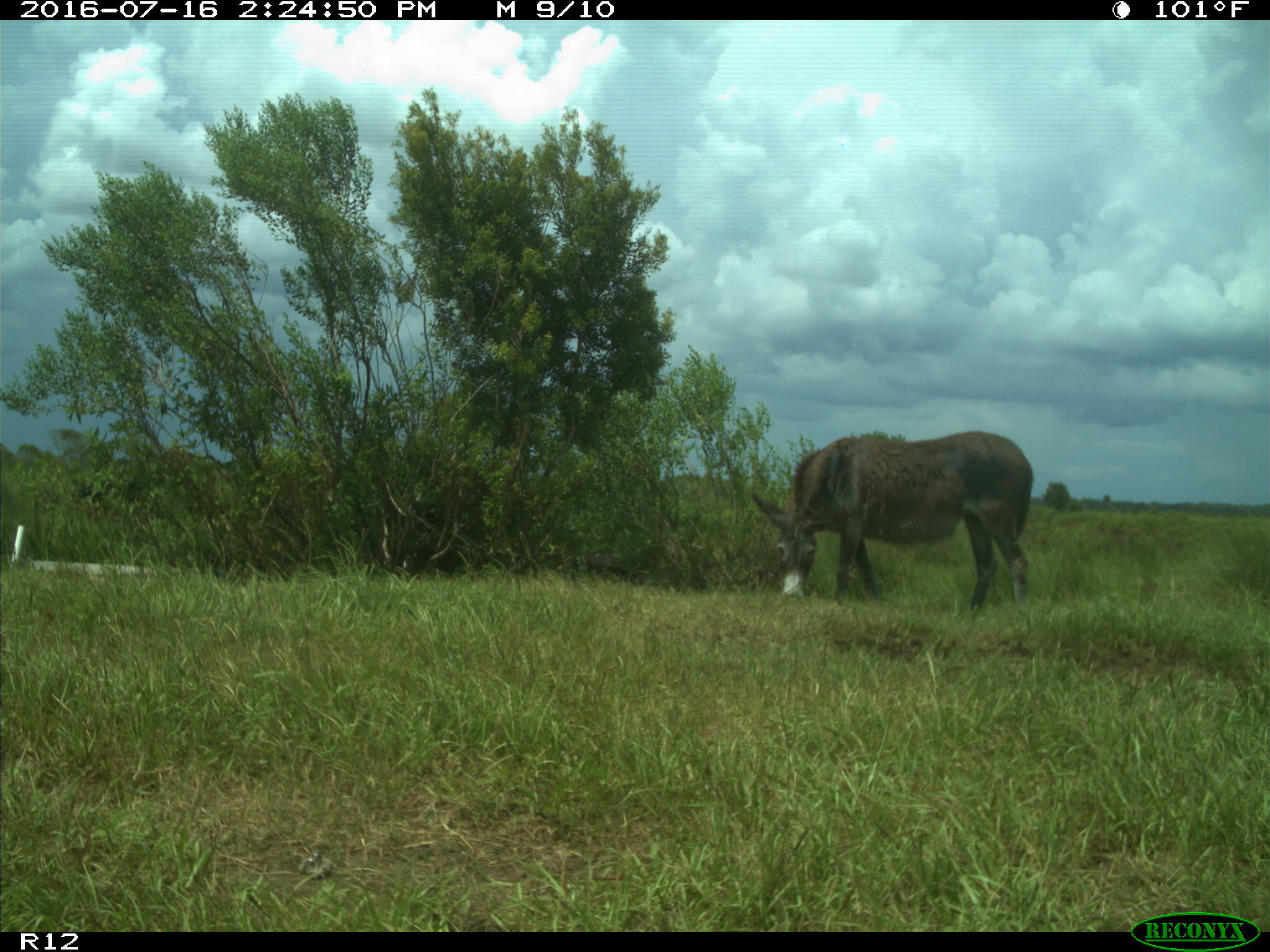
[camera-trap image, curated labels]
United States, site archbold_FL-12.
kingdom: Animalia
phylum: Chordata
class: Mammalia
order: Artiodactyla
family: Bovidae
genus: Bos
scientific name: Bos taurus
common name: domestic cow